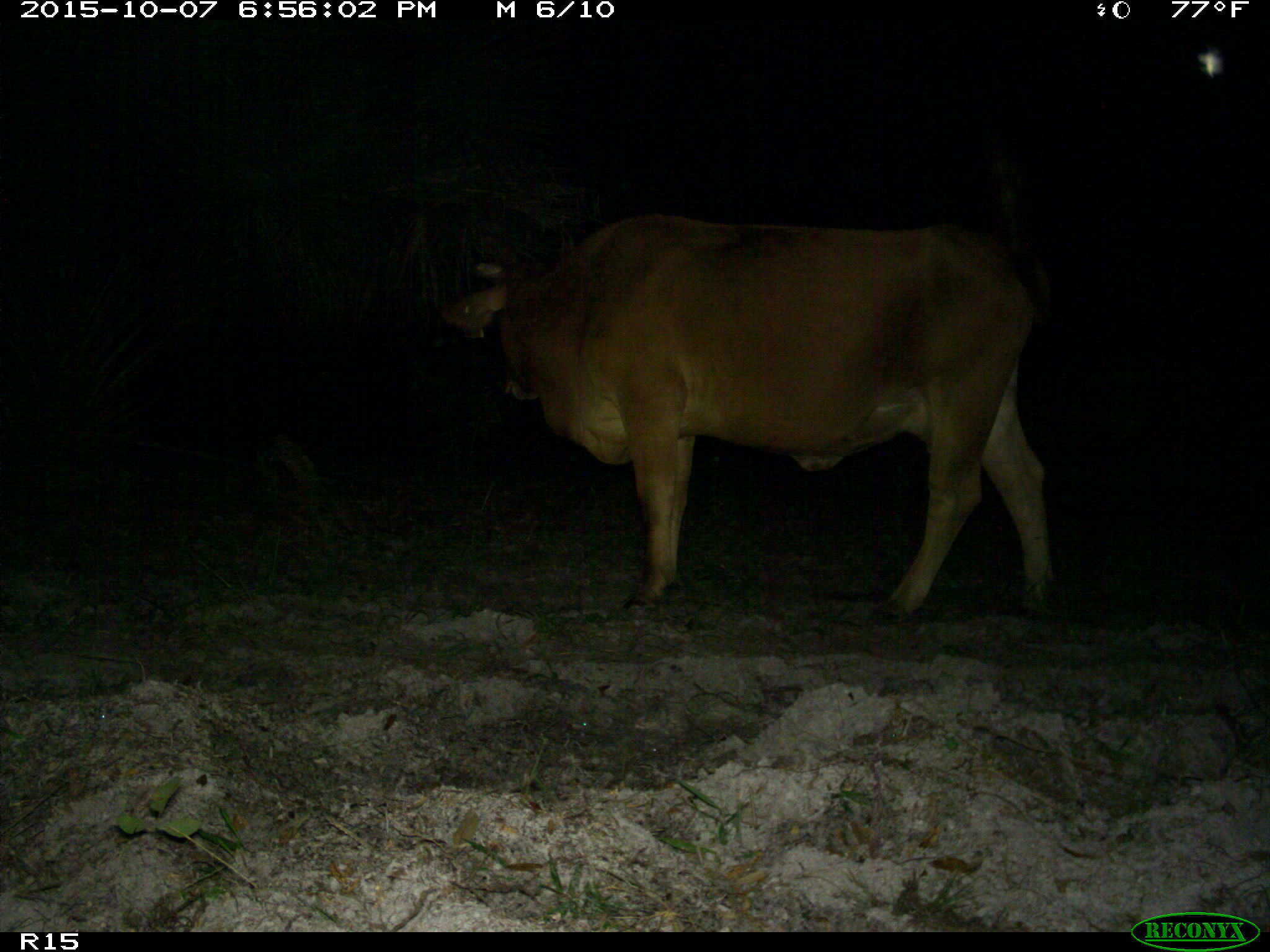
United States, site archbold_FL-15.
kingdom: Animalia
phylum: Chordata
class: Mammalia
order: Artiodactyla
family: Bovidae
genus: Bos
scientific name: Bos taurus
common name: domestic cow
Bos taurus (domestic cow).